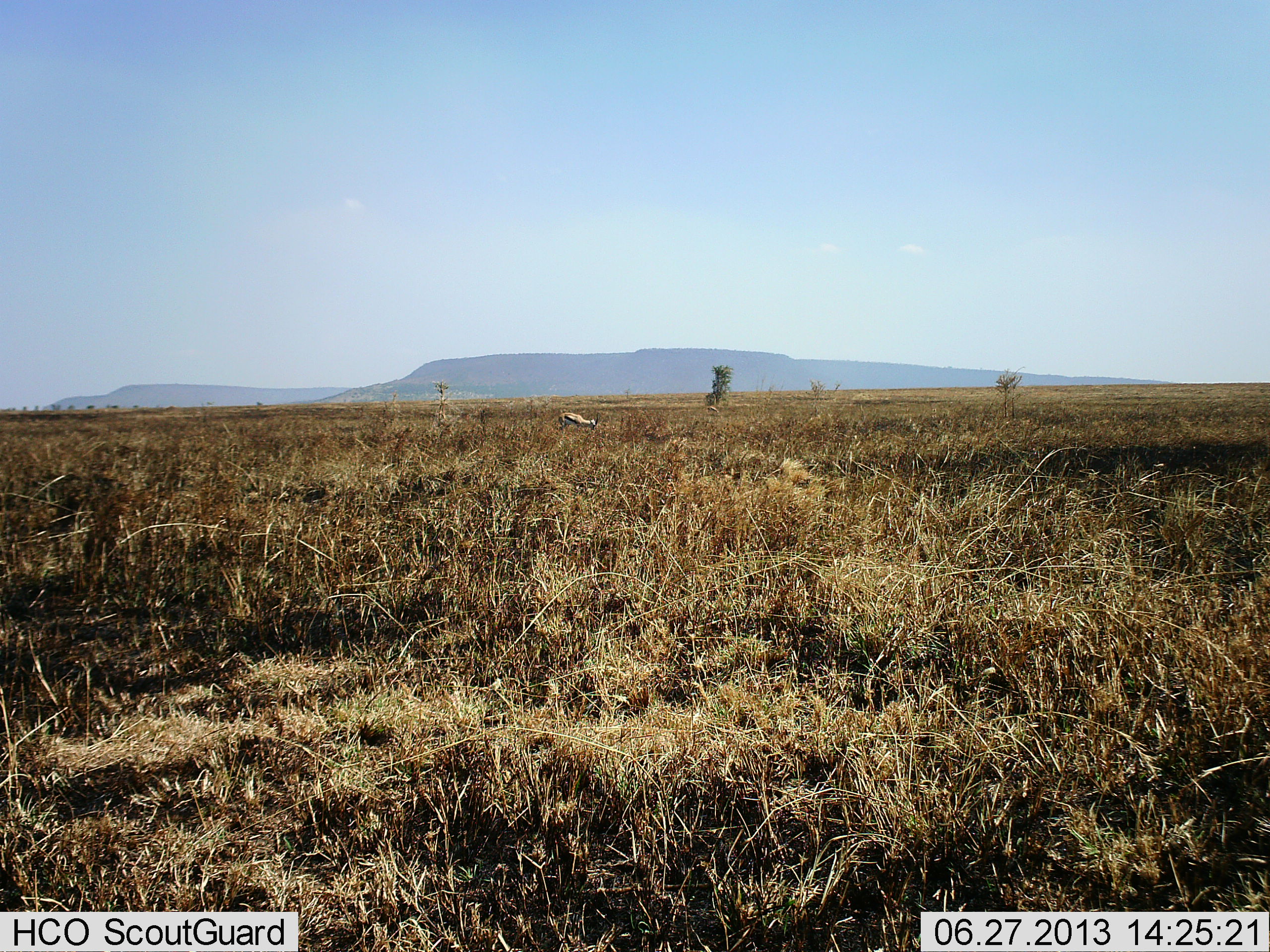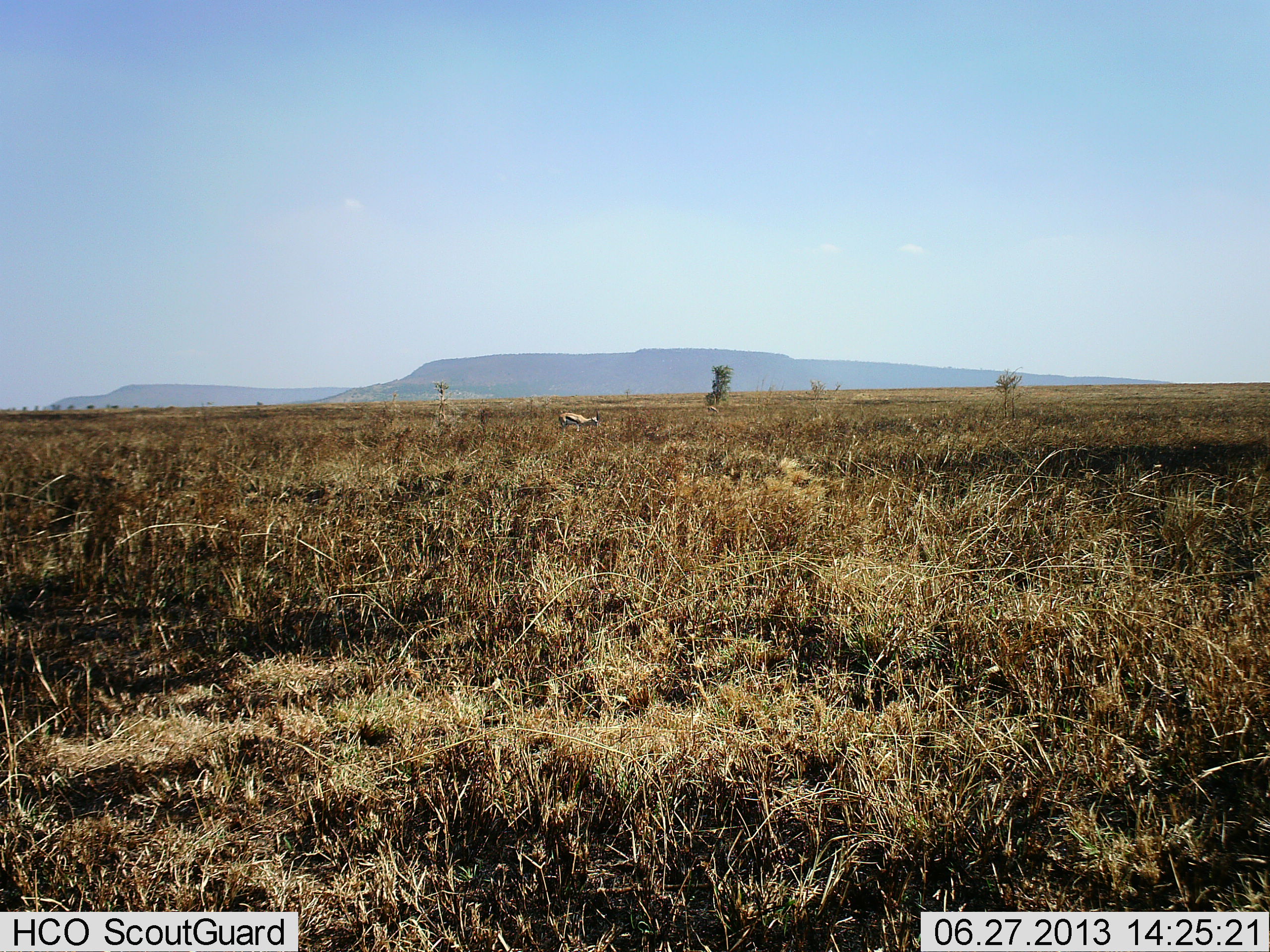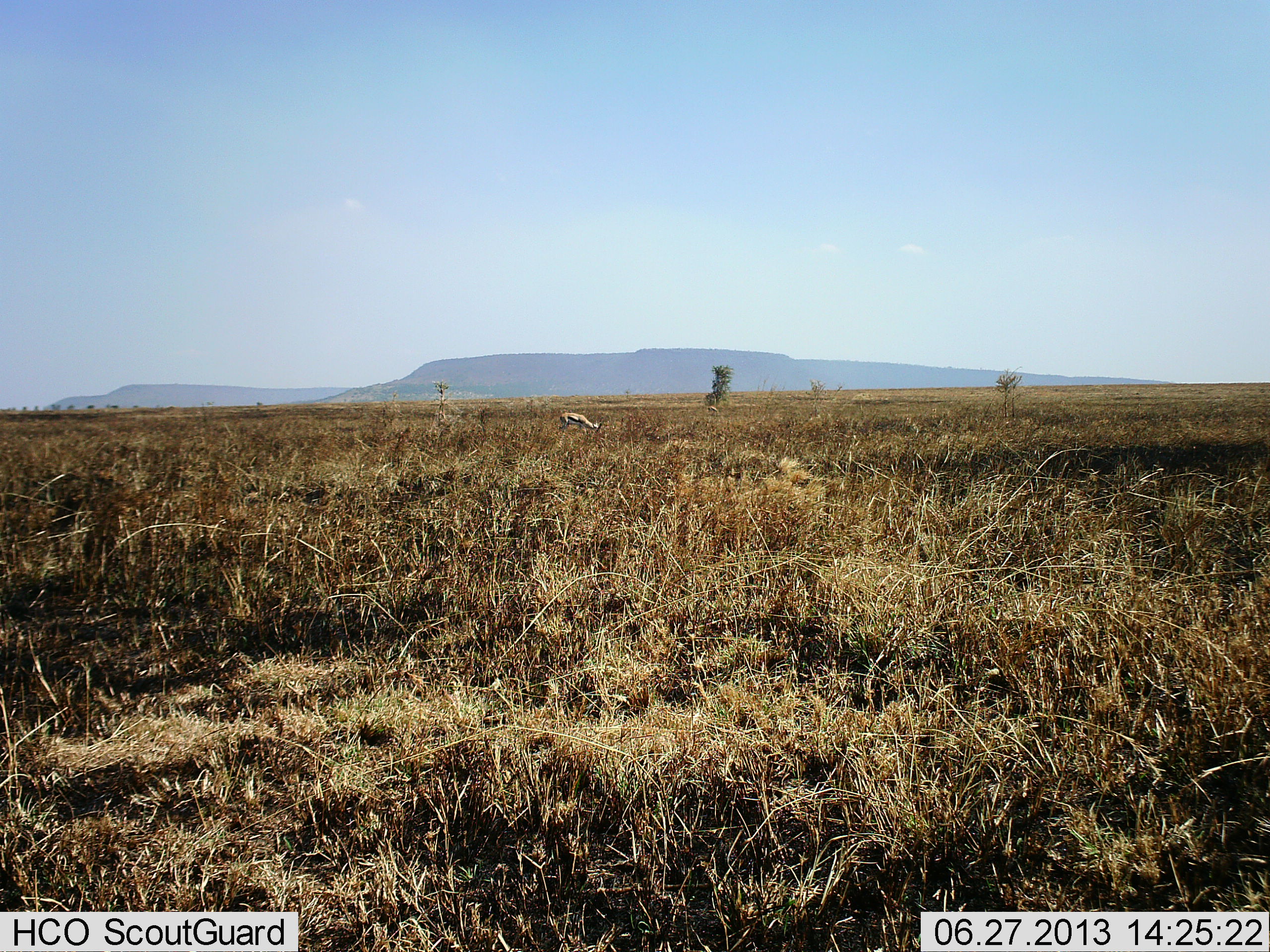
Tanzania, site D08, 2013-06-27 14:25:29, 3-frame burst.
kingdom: Animalia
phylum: Chordata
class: Mammalia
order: Artiodactyla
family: Bovidae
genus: Eudorcas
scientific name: Eudorcas thomsonii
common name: thomson's gazelle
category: gazellethomsons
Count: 1.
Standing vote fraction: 26%.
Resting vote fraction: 0%.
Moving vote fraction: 6%.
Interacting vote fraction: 0%.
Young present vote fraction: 0%.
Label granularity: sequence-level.